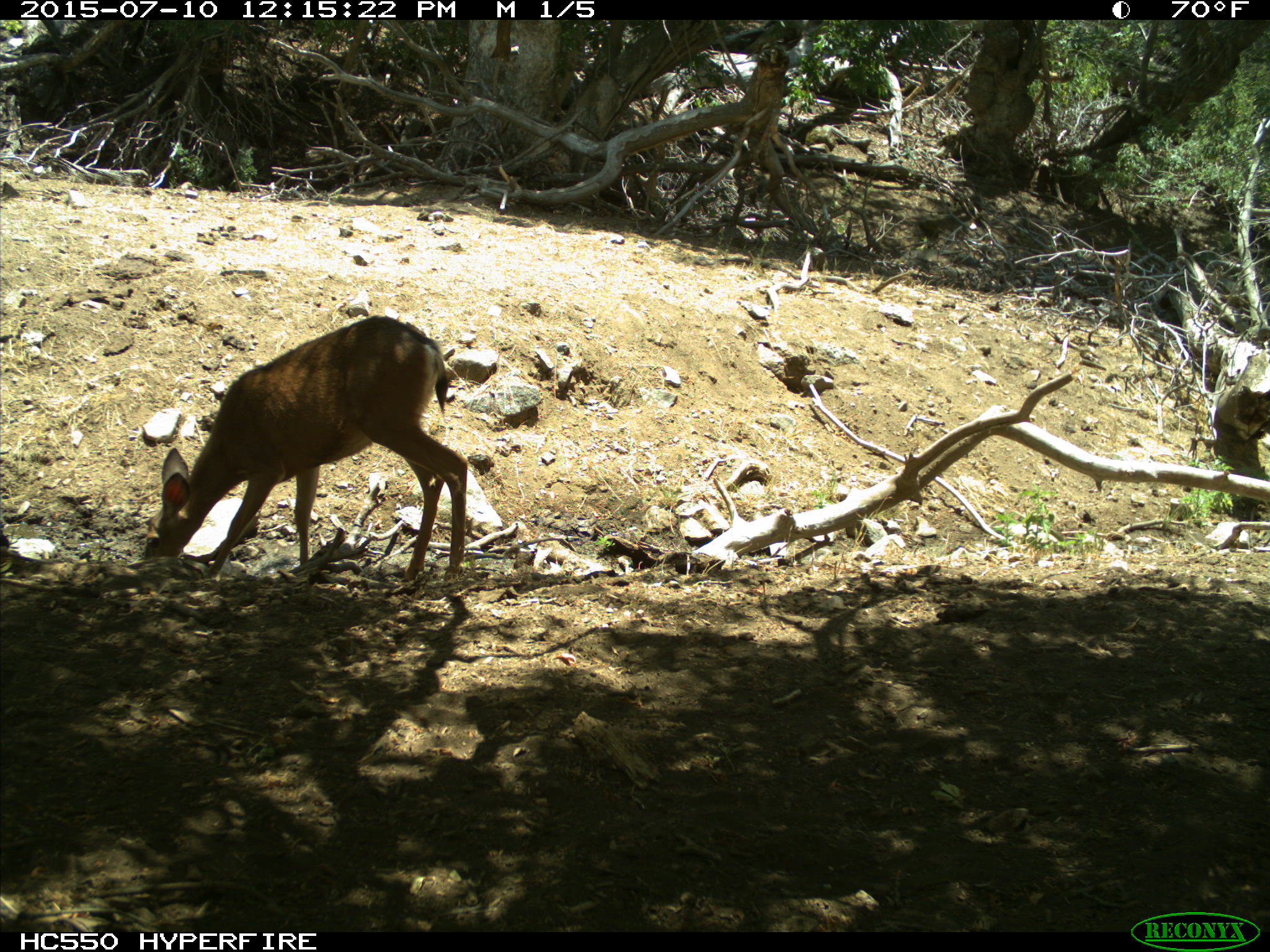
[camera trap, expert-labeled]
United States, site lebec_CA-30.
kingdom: Animalia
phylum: Chordata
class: Mammalia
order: Artiodactyla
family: Cervidae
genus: Odocoileus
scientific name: Odocoileus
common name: deer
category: unidentified deer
Unidentified deer (deer) (Odocoileus).